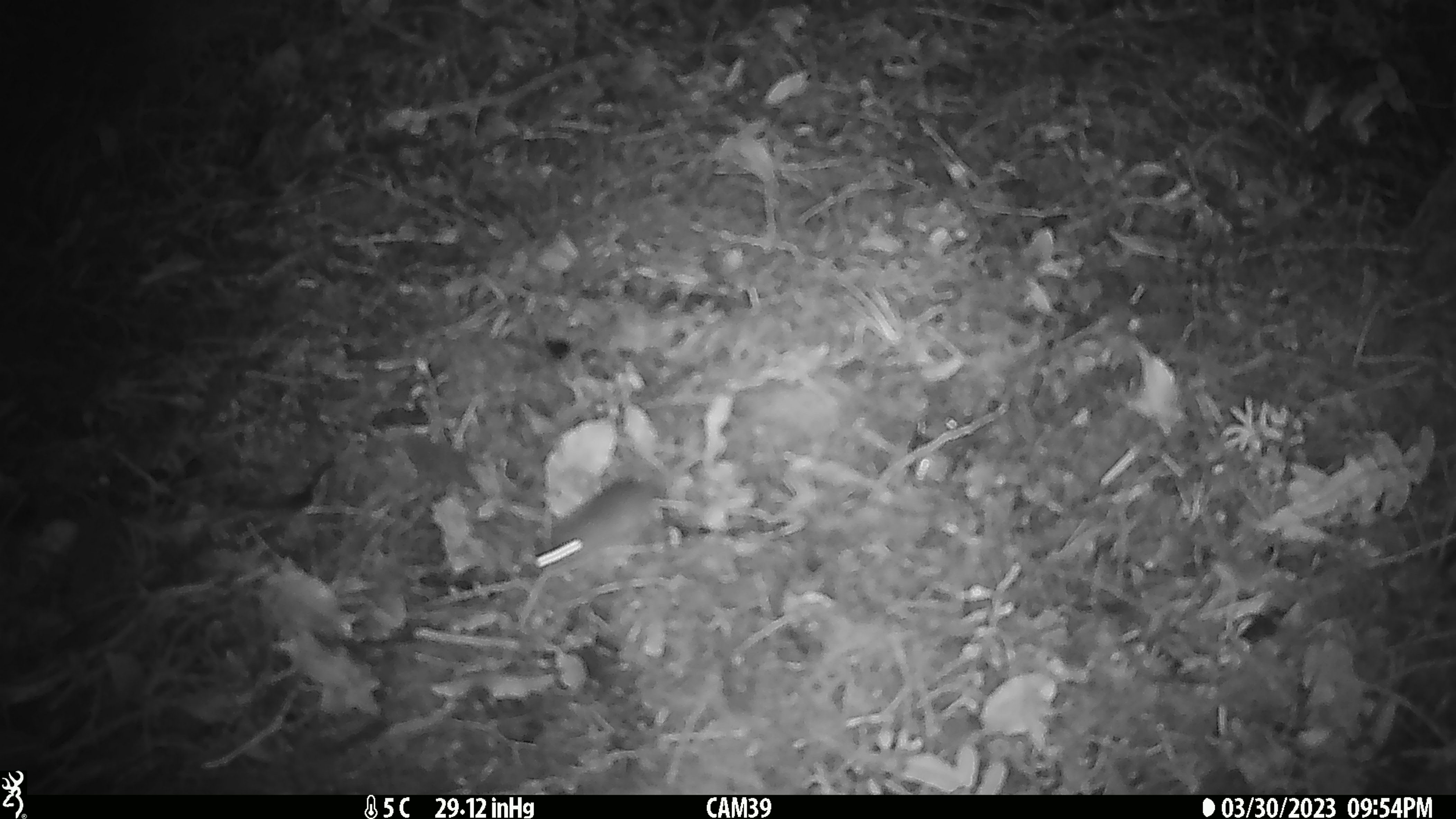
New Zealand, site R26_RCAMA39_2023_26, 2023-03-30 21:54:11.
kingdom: Animalia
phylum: Chordata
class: Mammalia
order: Rodentia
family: Muridae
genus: Mus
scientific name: Mus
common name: mouse